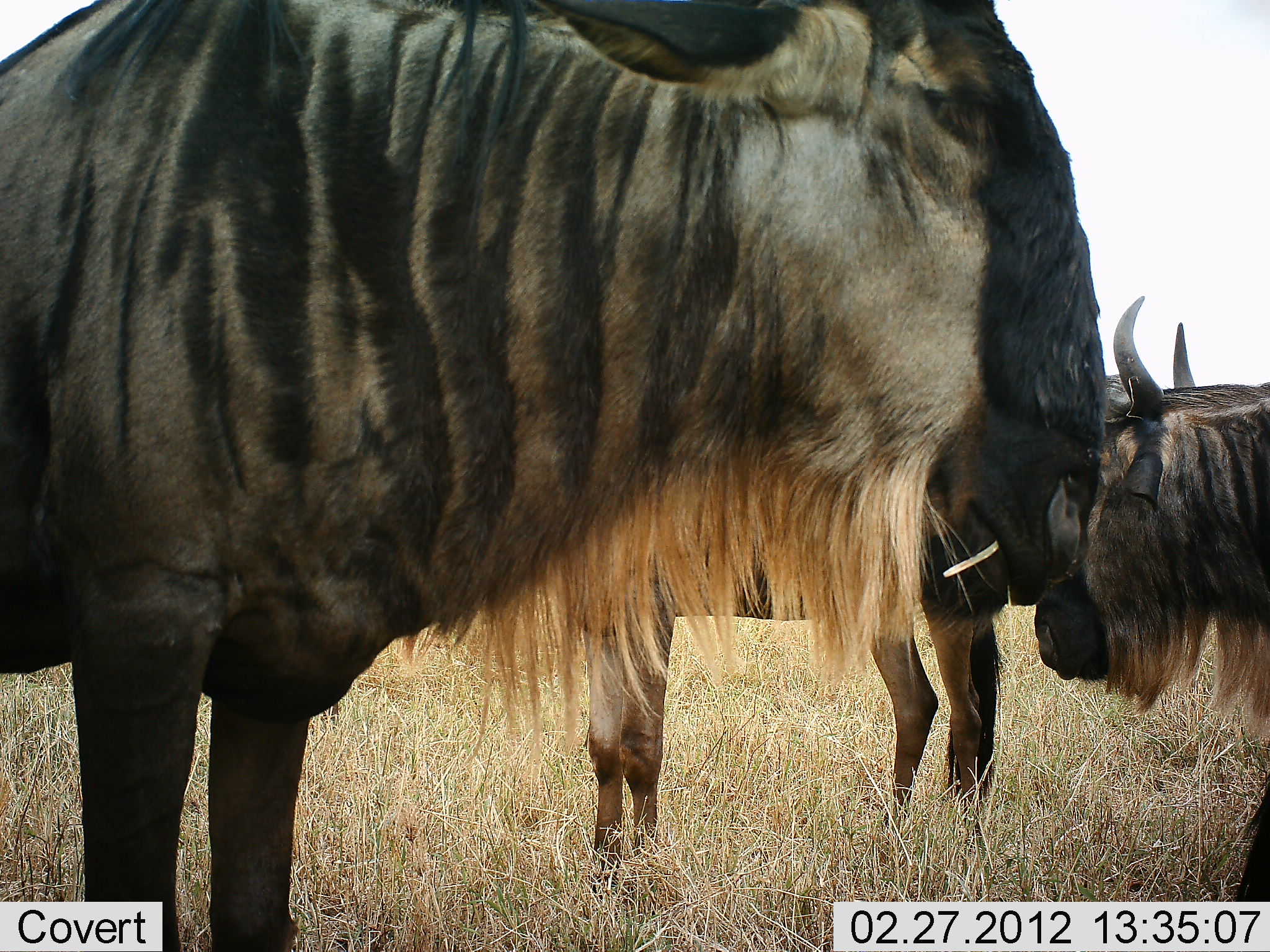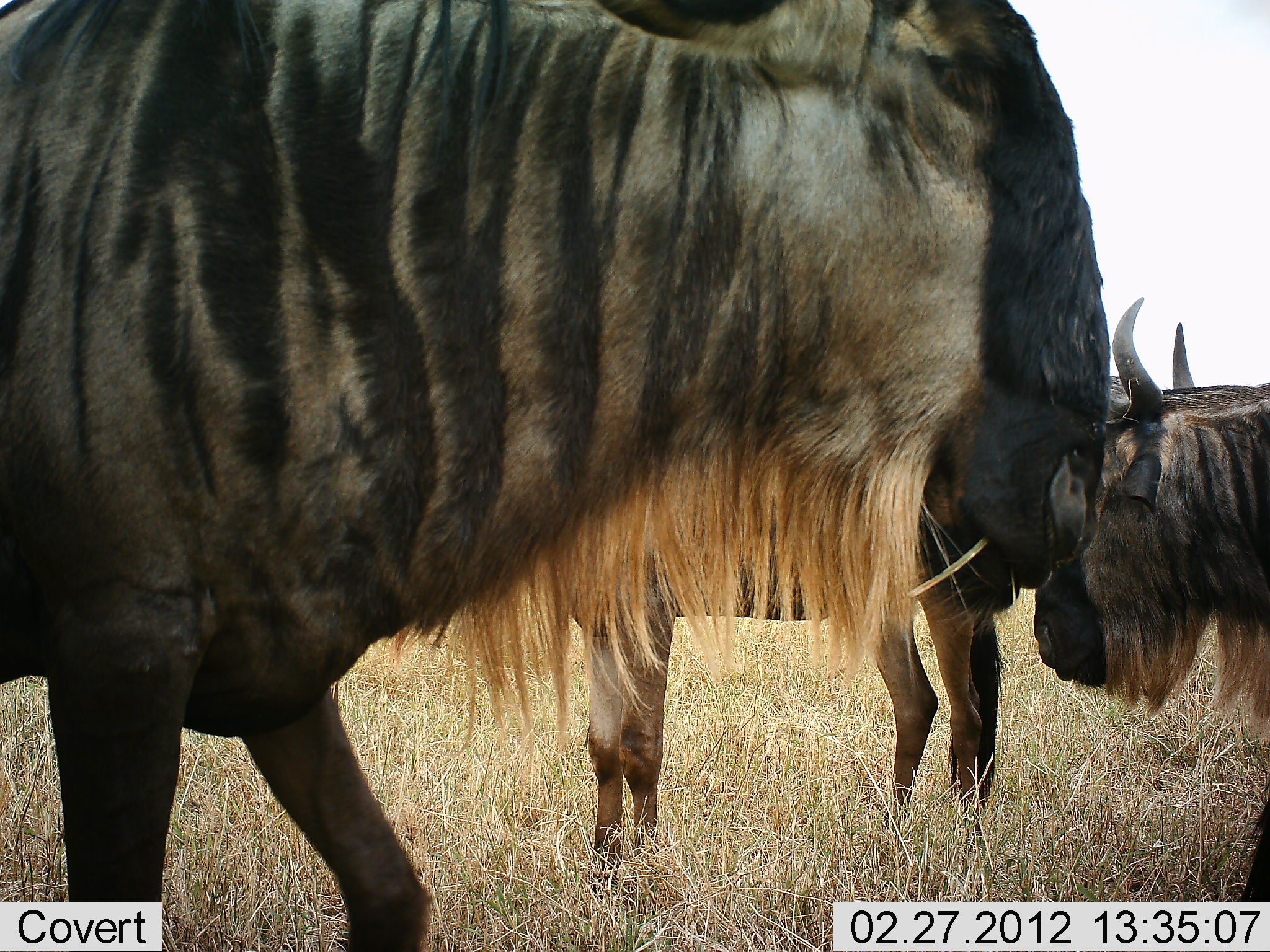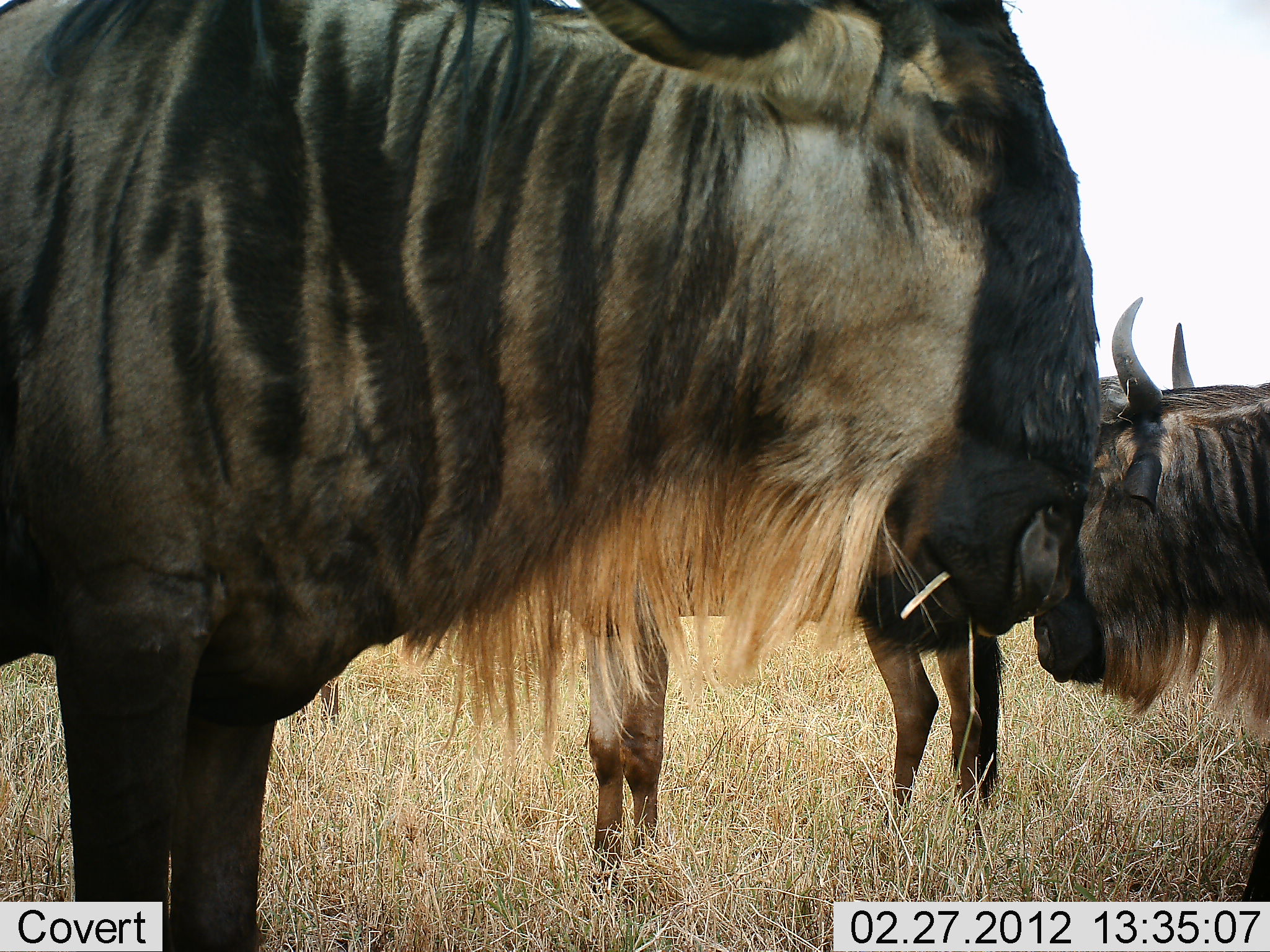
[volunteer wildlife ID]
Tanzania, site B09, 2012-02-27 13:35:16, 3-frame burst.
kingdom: Animalia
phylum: Chordata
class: Mammalia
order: Artiodactyla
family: Bovidae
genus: Connochaetes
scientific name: Connochaetes taurinus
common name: blue wildebeest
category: wildebeest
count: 3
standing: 80%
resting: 13%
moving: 0%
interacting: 0%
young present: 0%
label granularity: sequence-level